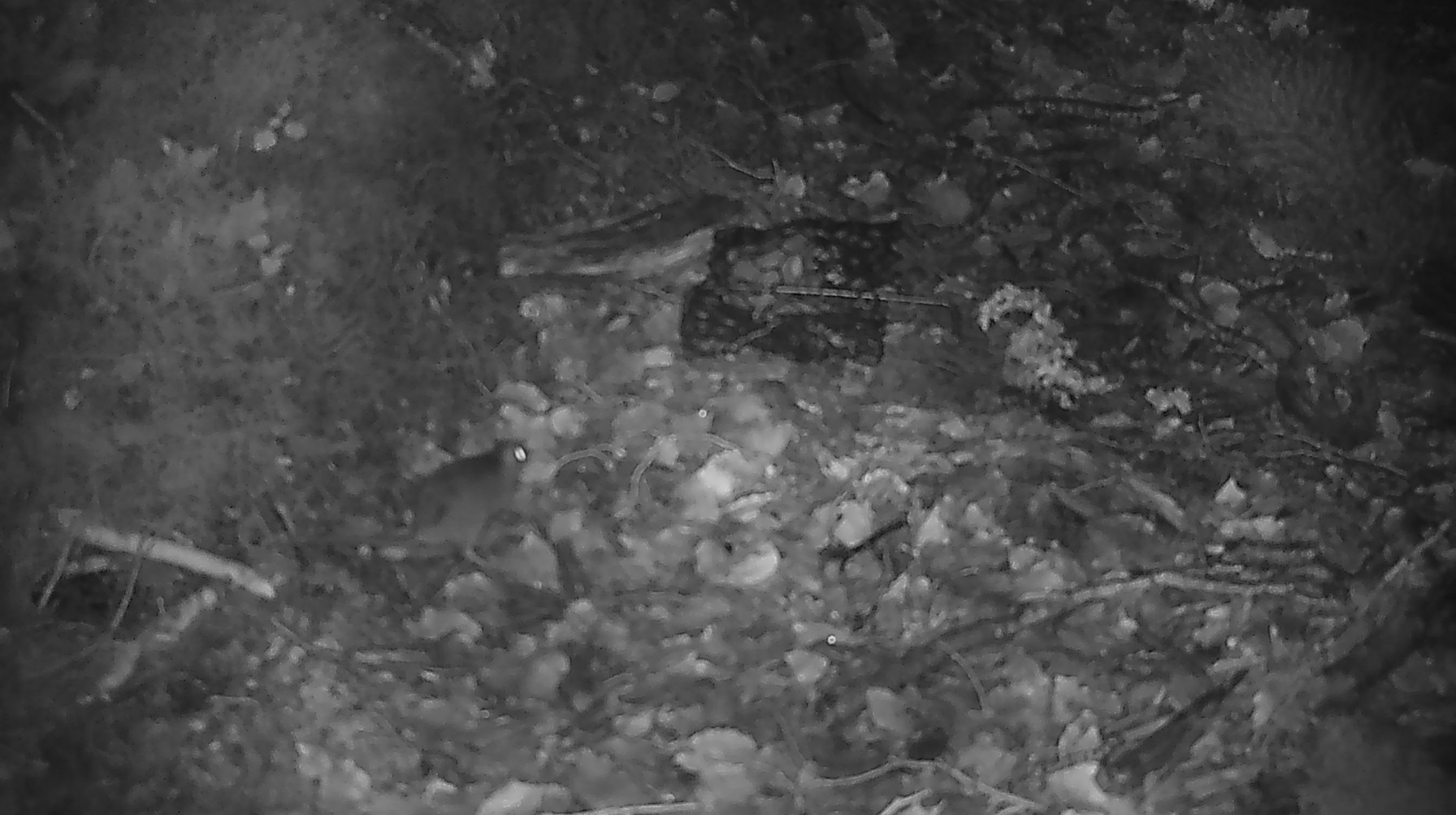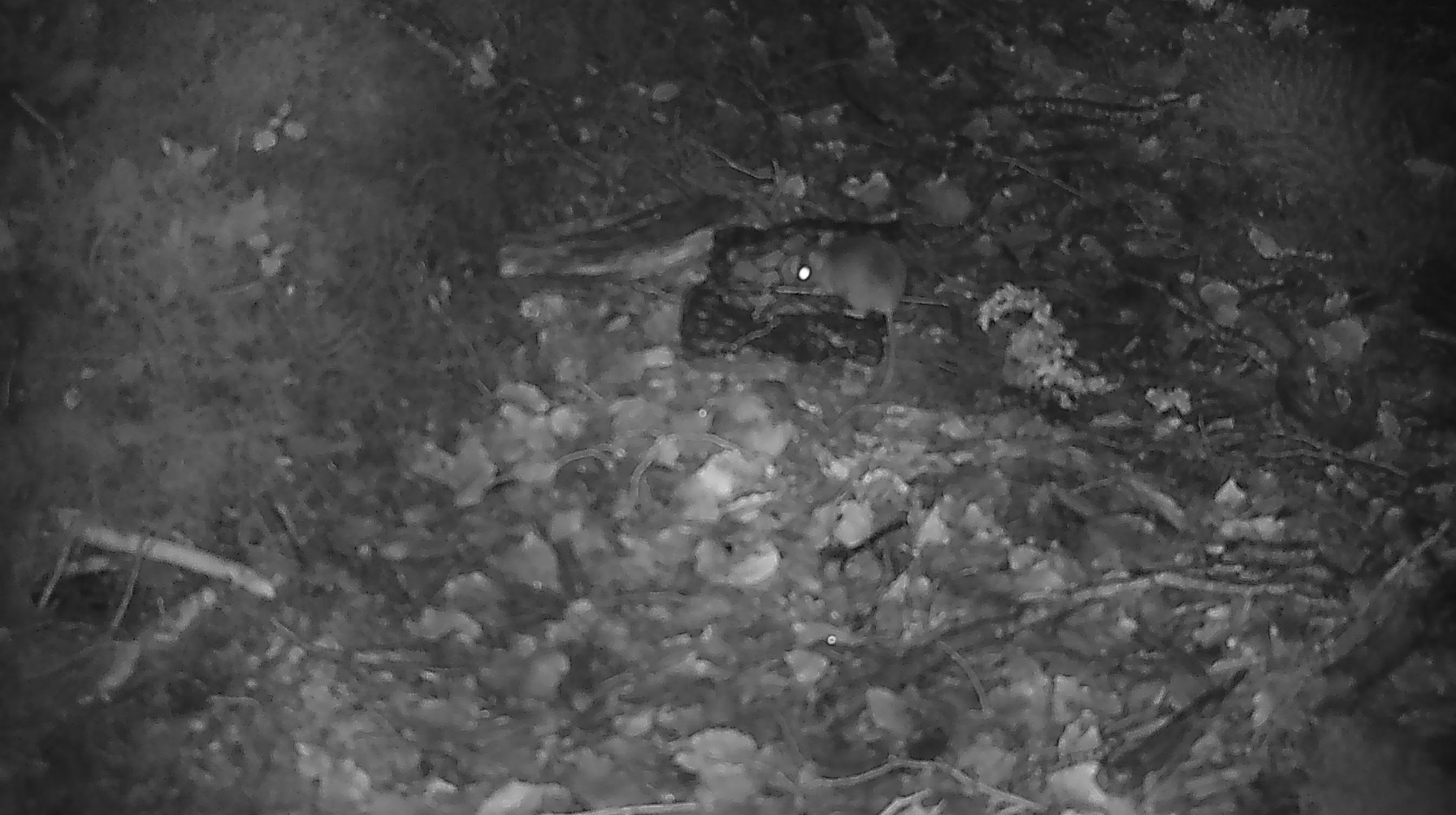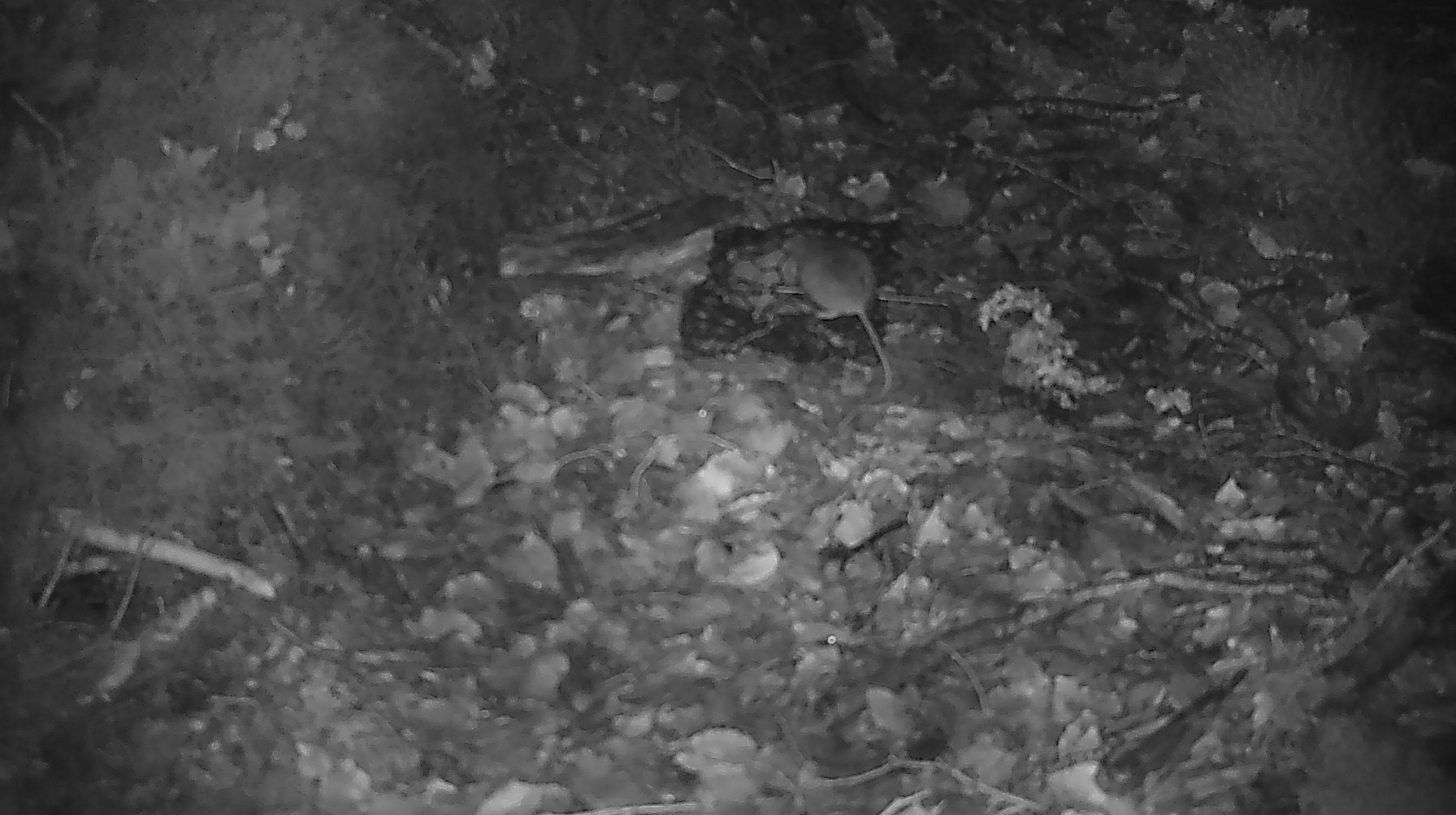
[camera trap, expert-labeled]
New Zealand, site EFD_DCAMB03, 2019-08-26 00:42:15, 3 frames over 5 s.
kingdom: Animalia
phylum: Chordata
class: Mammalia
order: Rodentia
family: Muridae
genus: Mus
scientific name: Mus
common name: mouse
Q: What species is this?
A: Mouse (Mus).